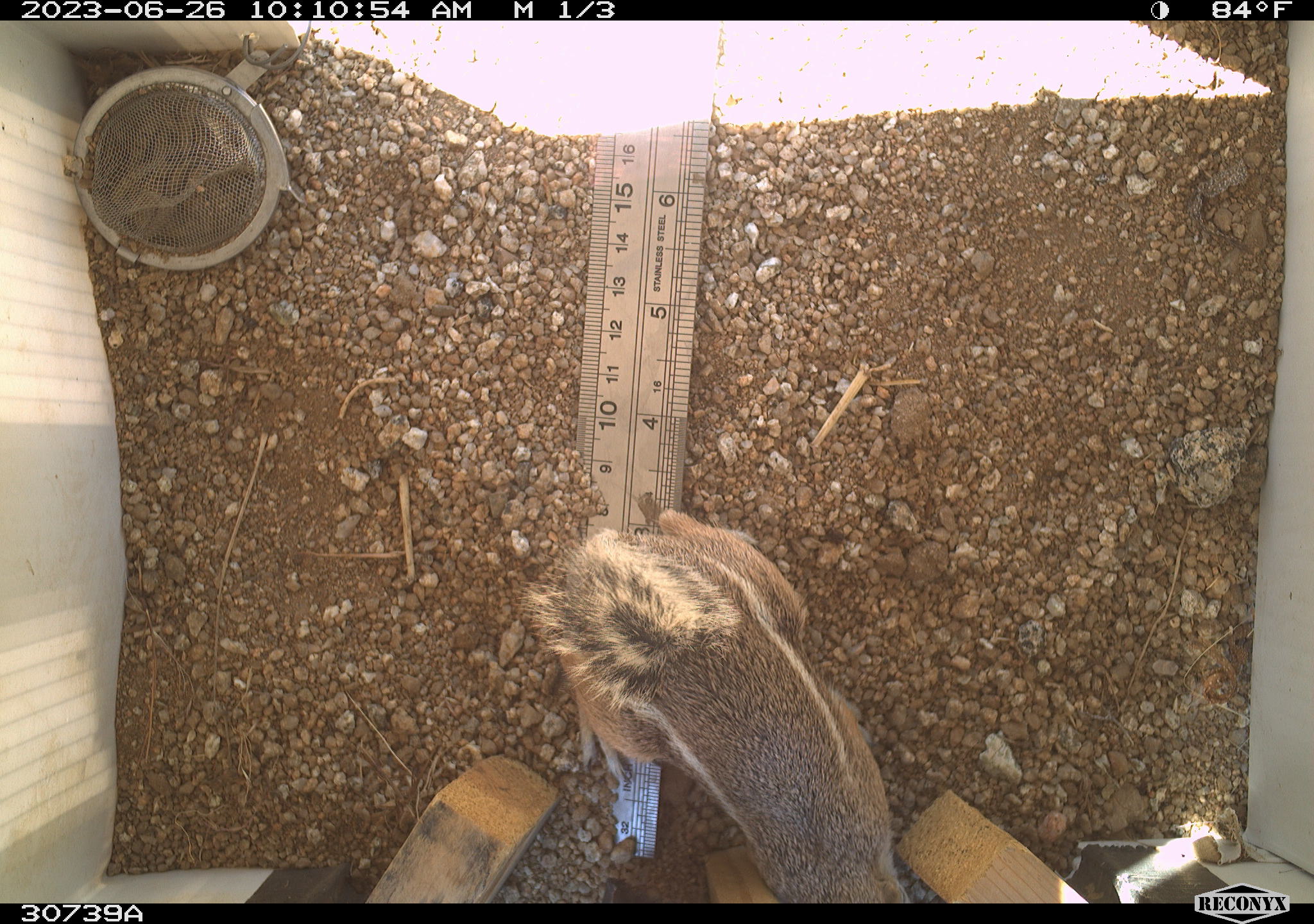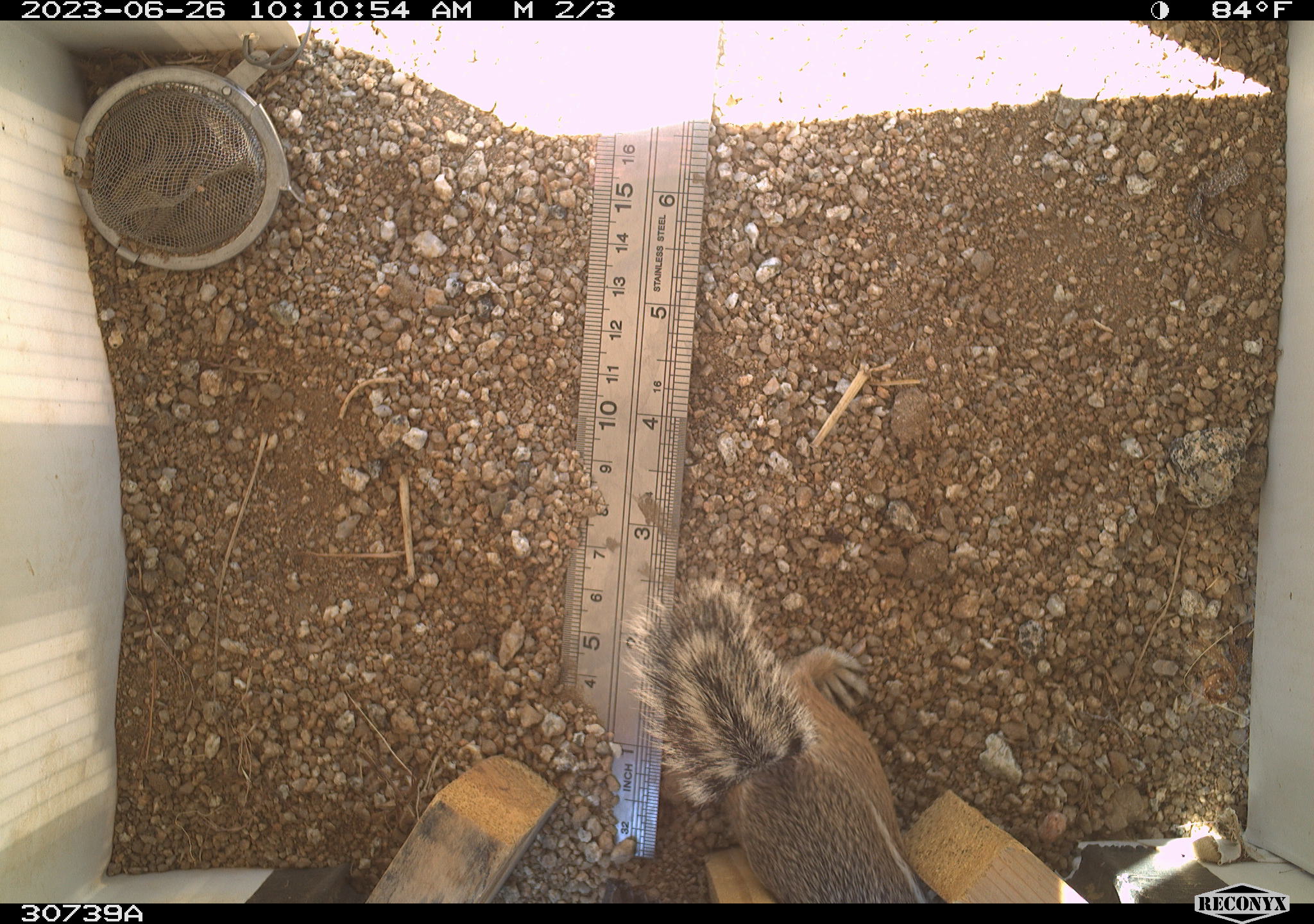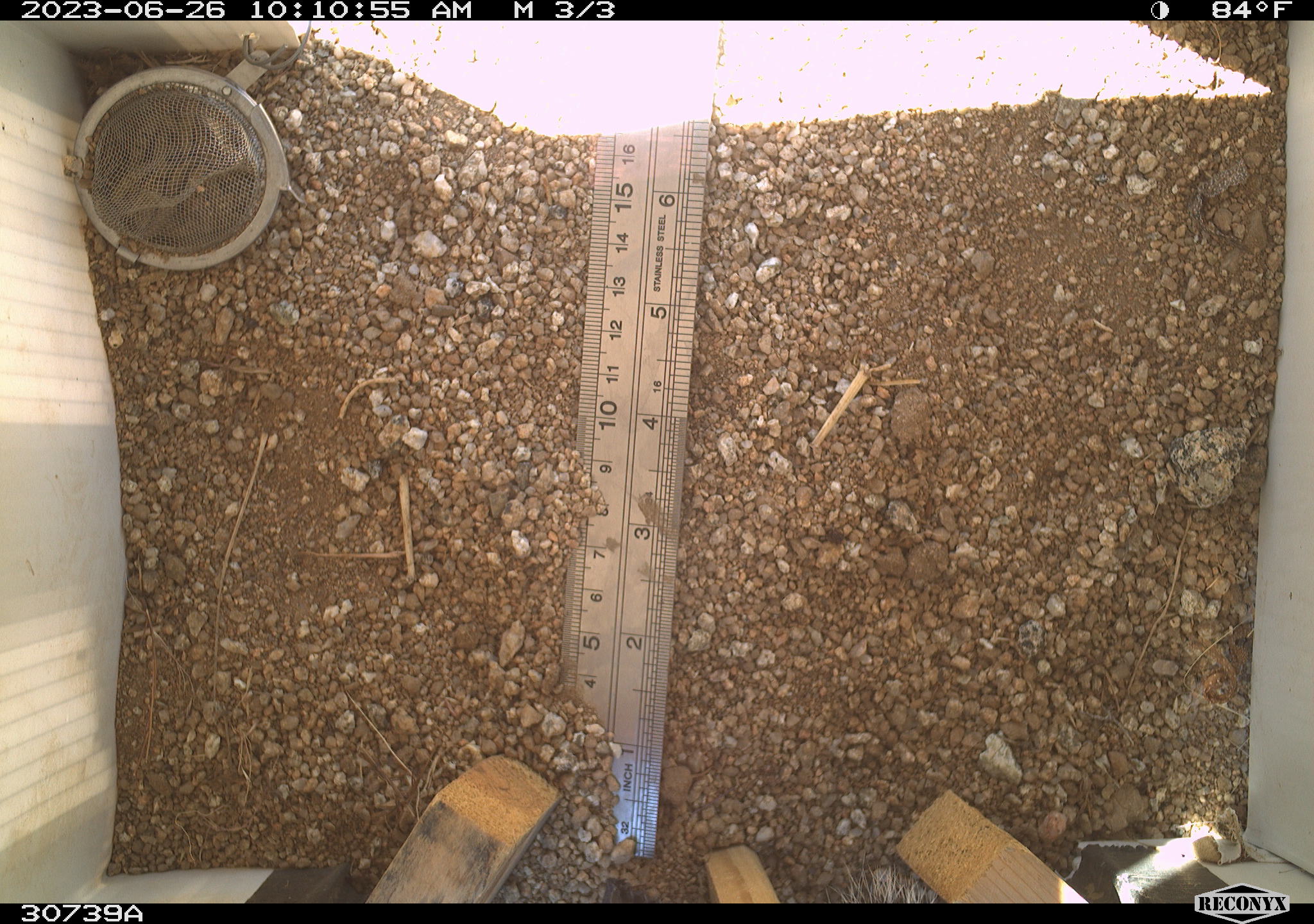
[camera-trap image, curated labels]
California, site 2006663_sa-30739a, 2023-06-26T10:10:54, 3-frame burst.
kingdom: Animalia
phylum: Chordata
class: Mammalia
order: Rodentia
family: Sciuridae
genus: Ammospermophilus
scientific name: Ammospermophilus leucurus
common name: white-tailed antelope squirrel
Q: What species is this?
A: White-tailed antelope squirrel (Ammospermophilus leucurus).